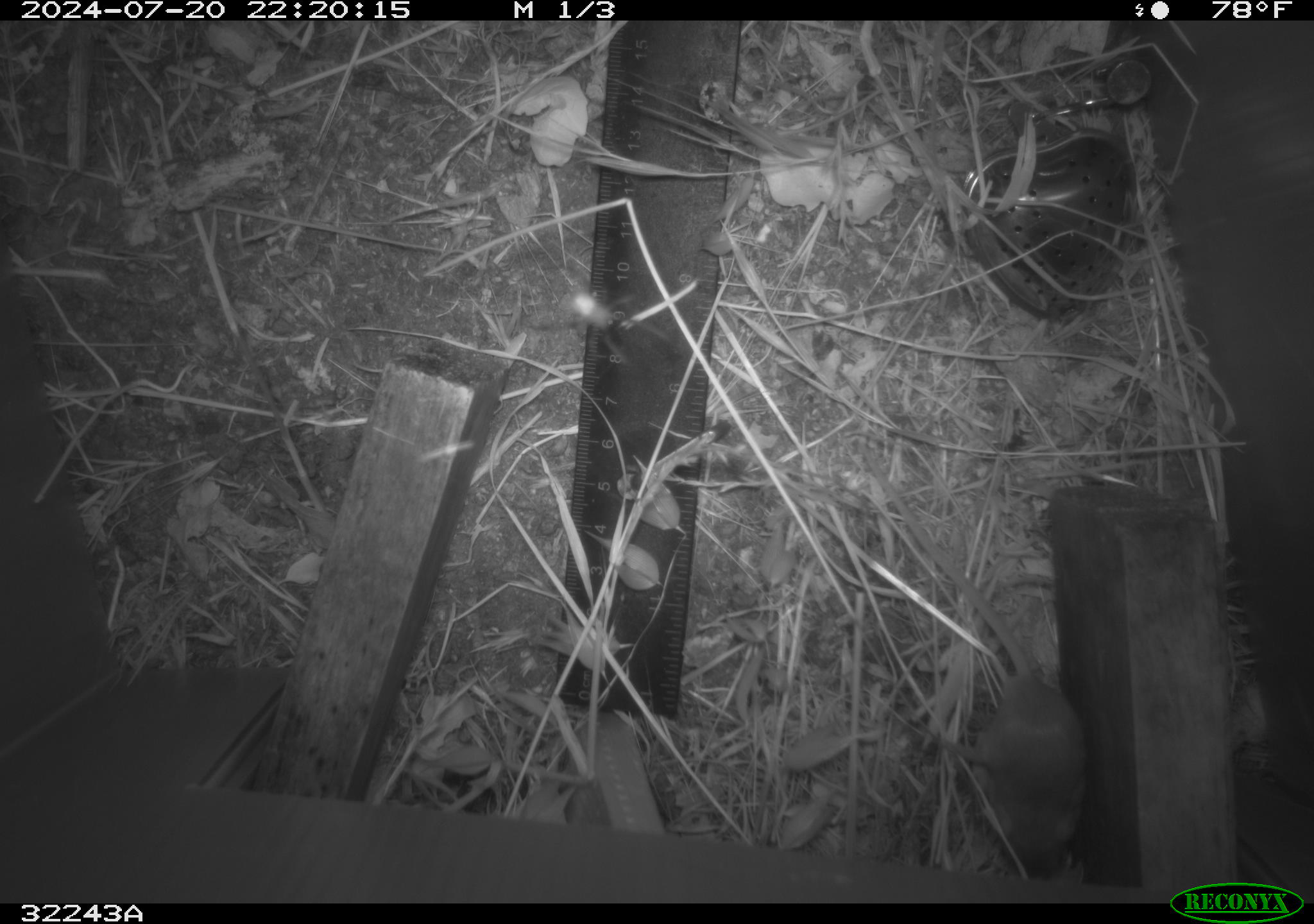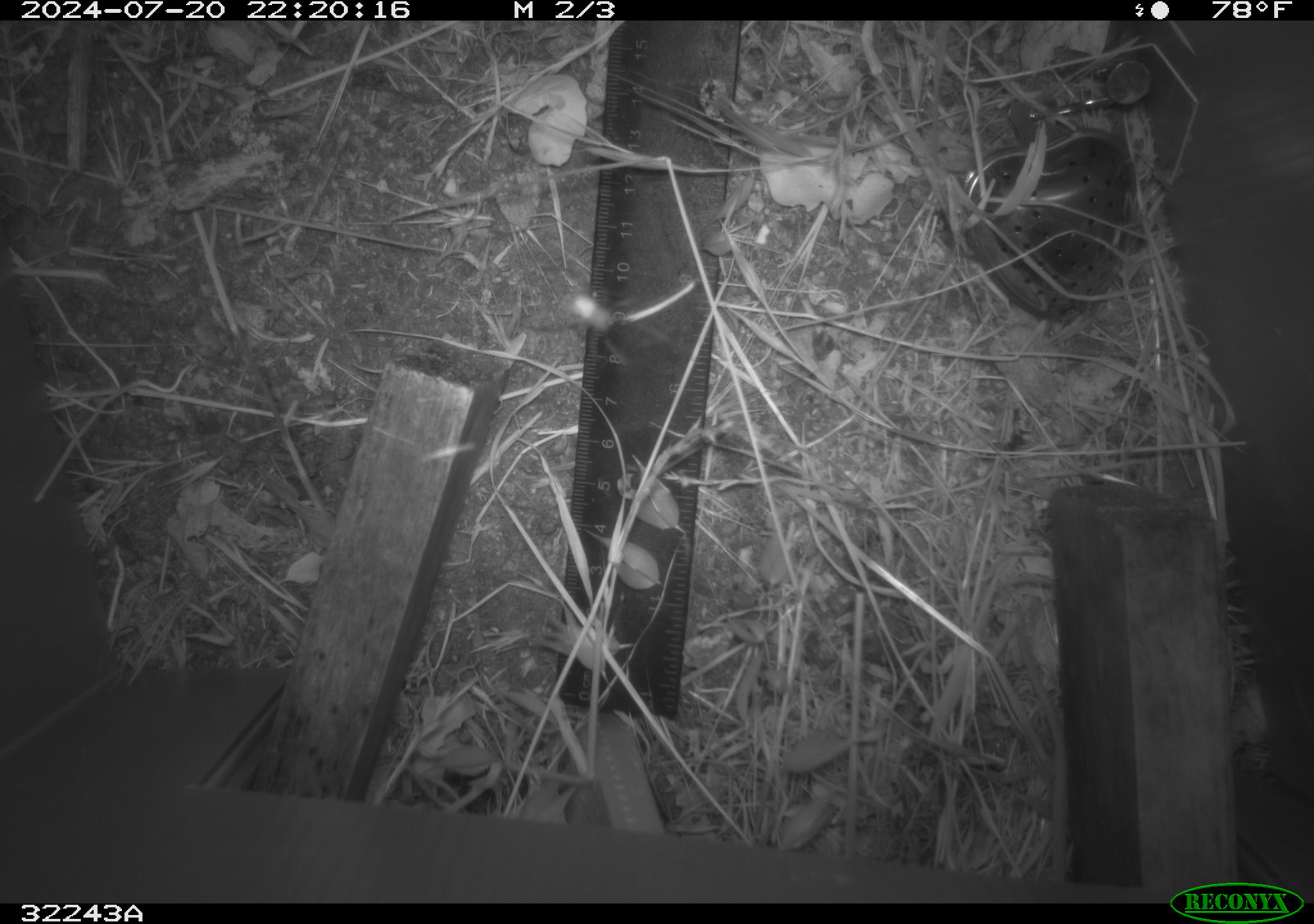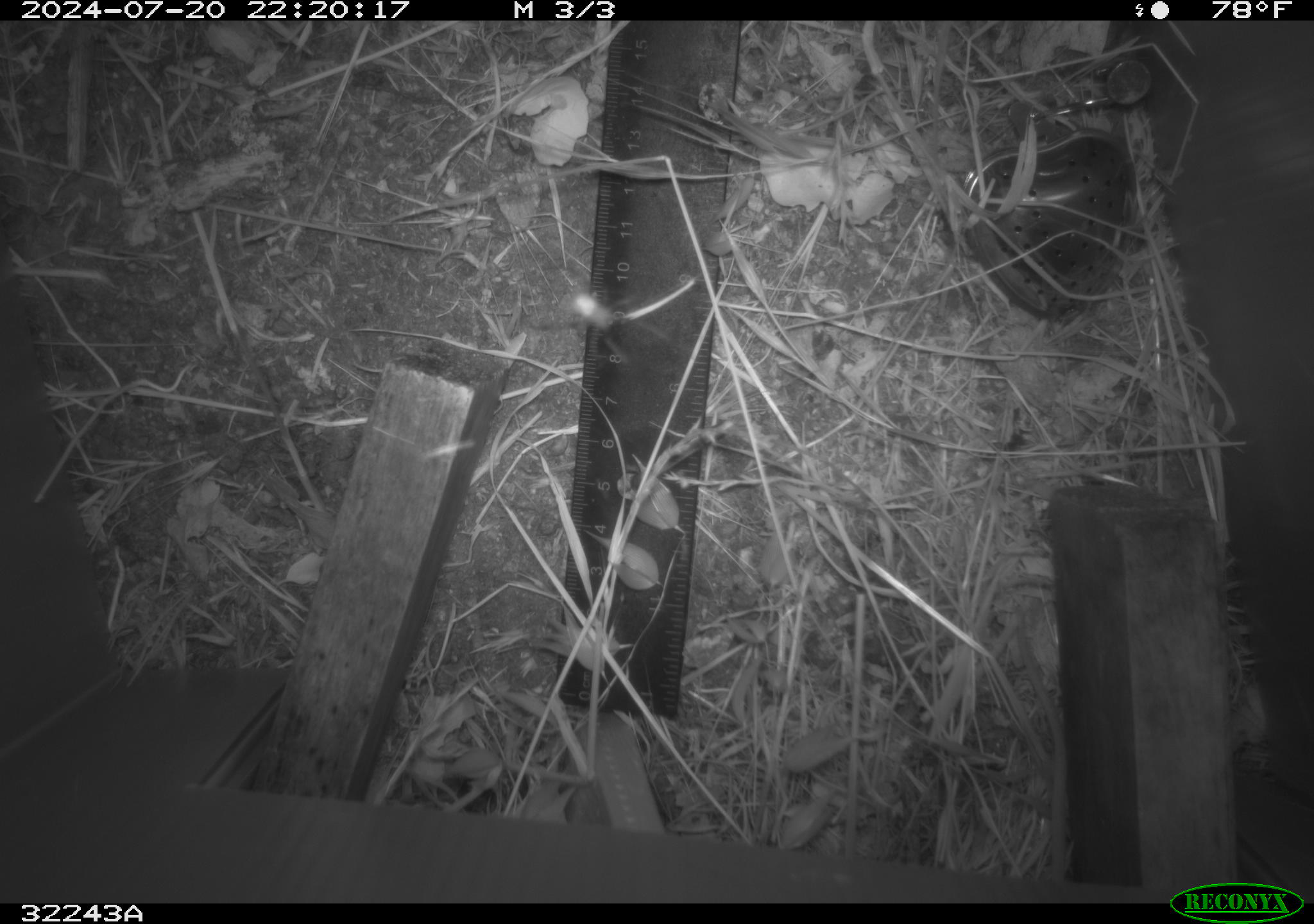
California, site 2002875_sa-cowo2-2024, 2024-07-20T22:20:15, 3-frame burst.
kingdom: Animalia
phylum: Chordata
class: Mammalia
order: Rodentia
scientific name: Rodentia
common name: rodent